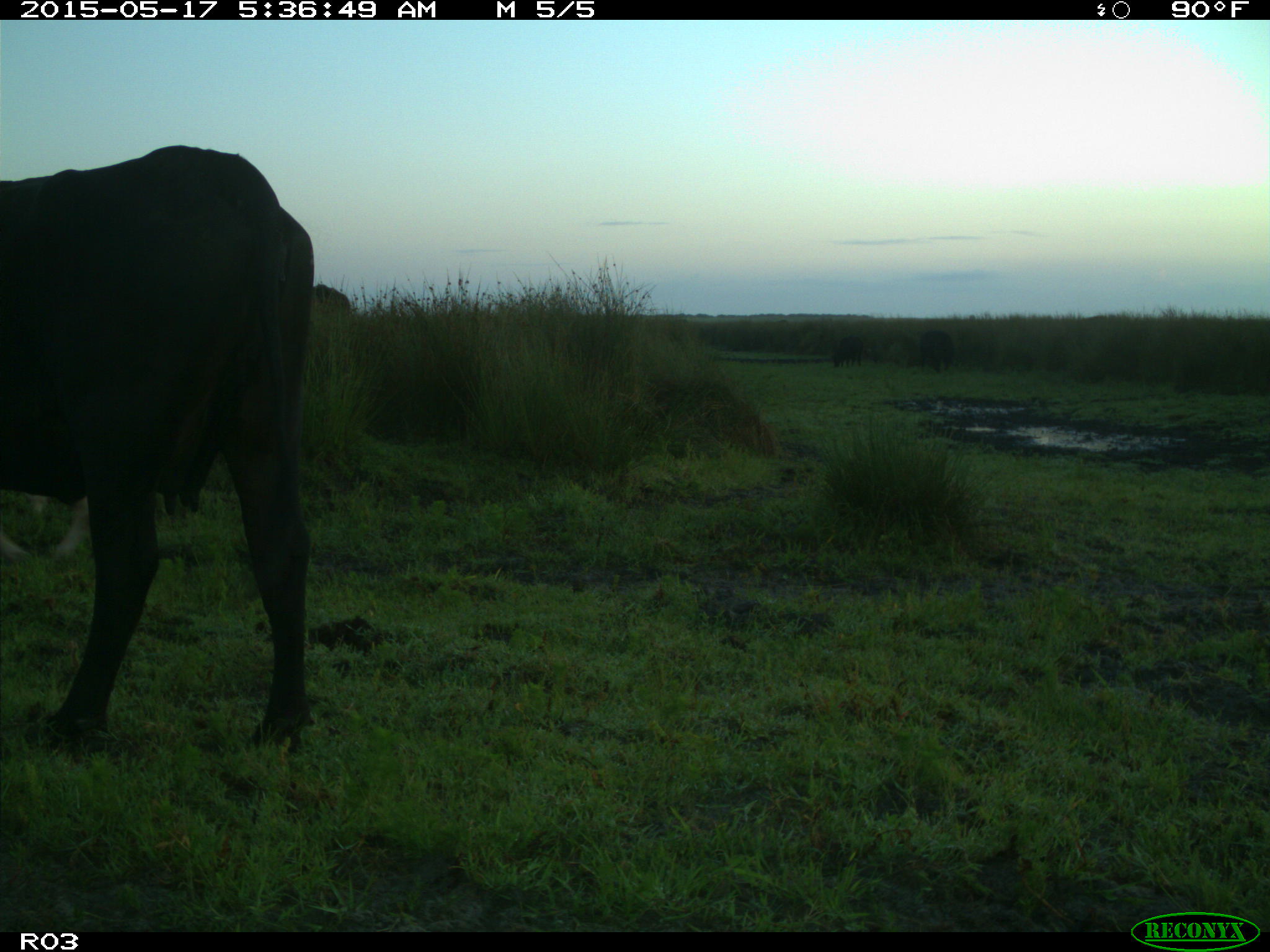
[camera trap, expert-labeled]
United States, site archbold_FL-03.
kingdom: Animalia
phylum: Chordata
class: Mammalia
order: Artiodactyla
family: Bovidae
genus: Bos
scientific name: Bos taurus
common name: domestic cow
Bos taurus (domestic cow).